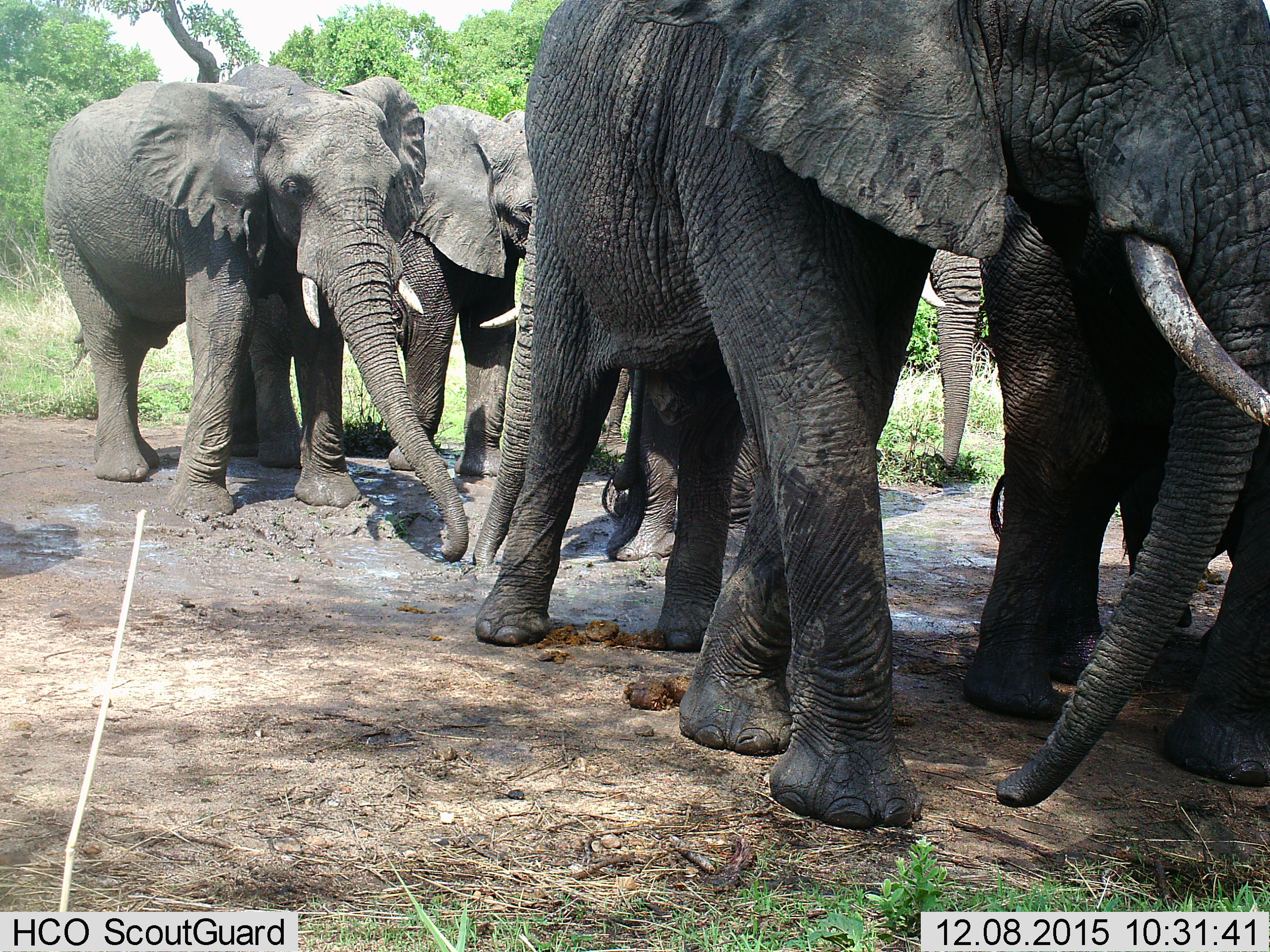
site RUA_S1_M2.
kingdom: Animalia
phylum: Chordata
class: Mammalia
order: Proboscidea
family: Elephantidae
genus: Loxodonta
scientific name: Loxodonta africana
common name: african bush elephant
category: elephant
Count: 6.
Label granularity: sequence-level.